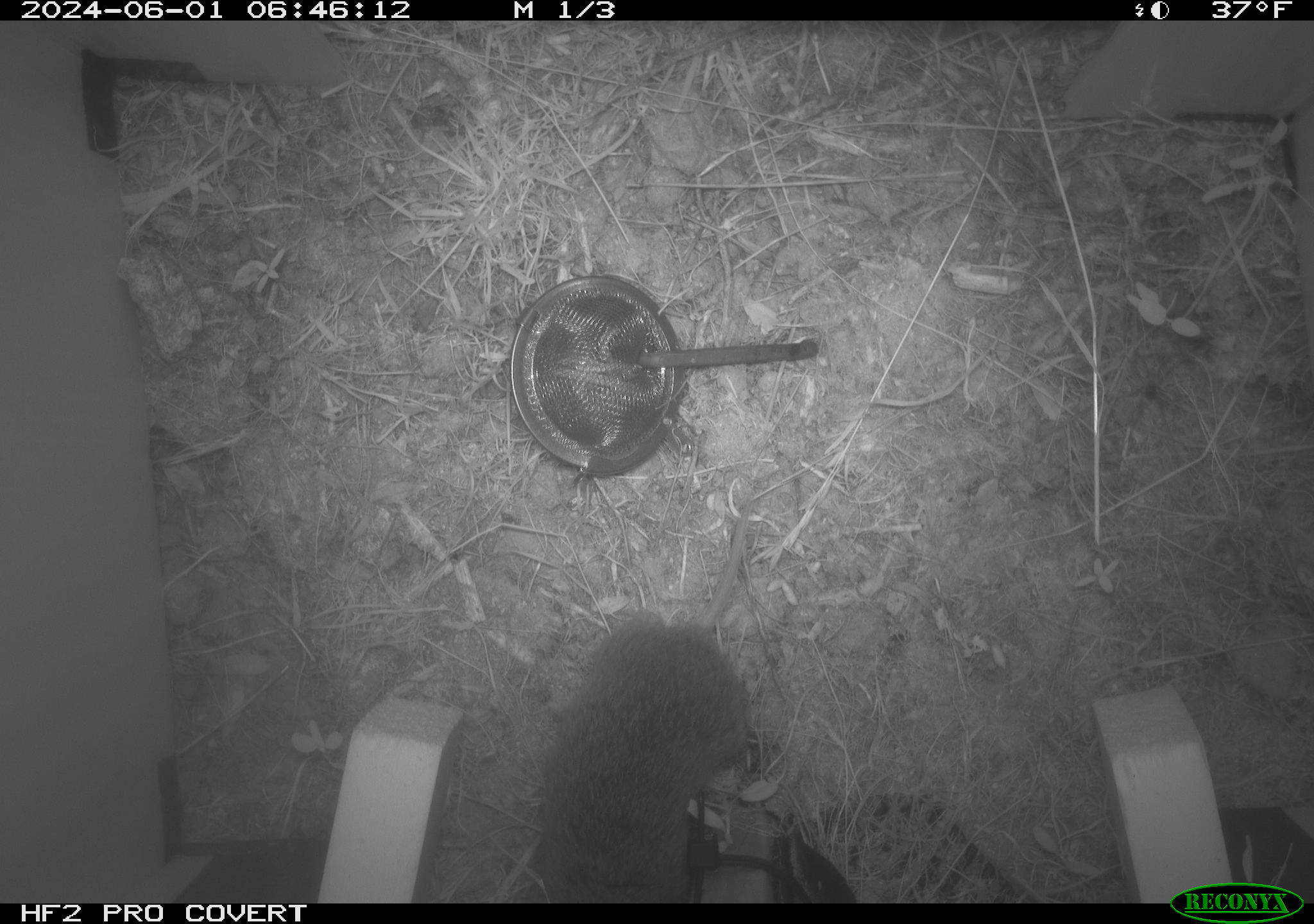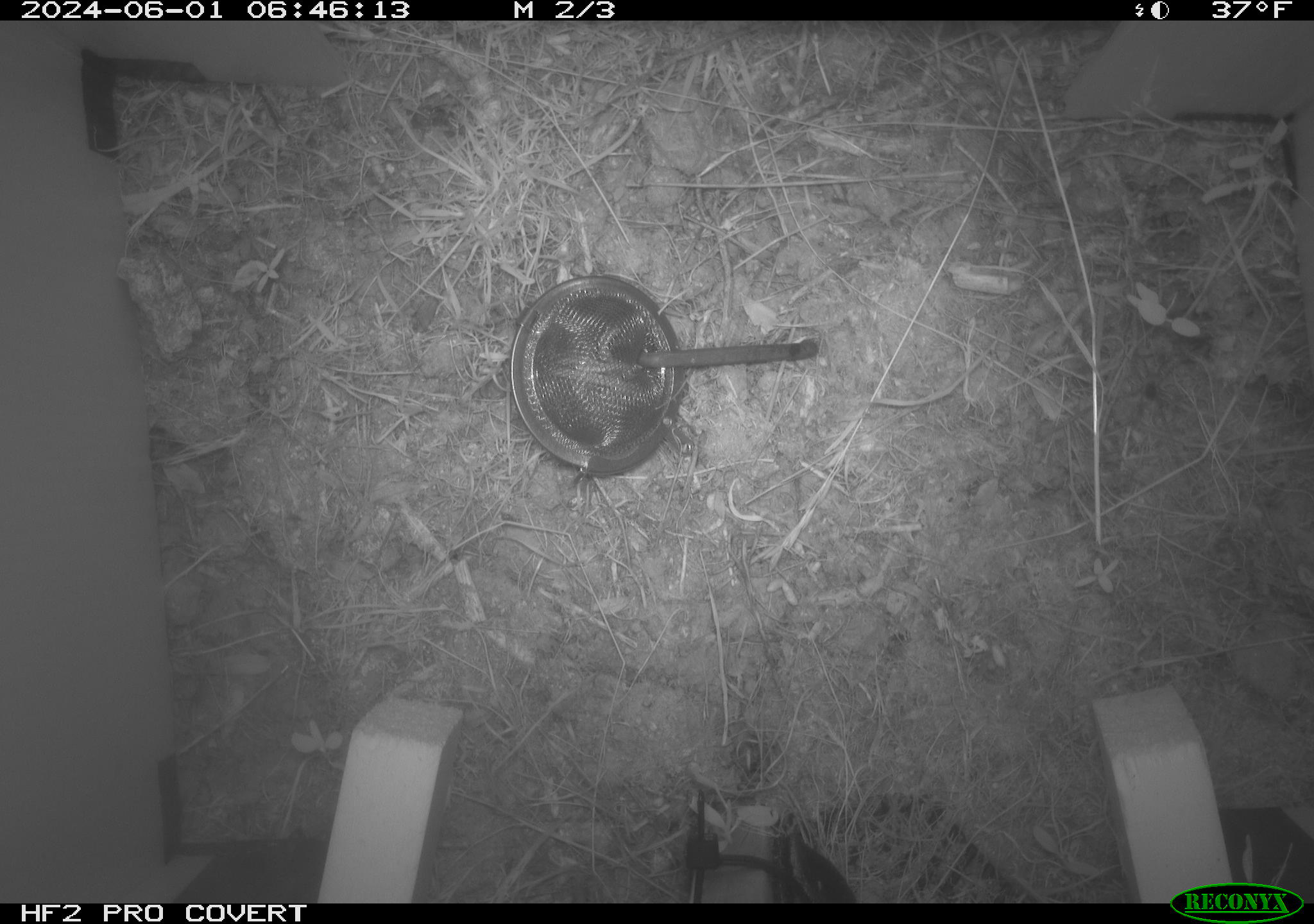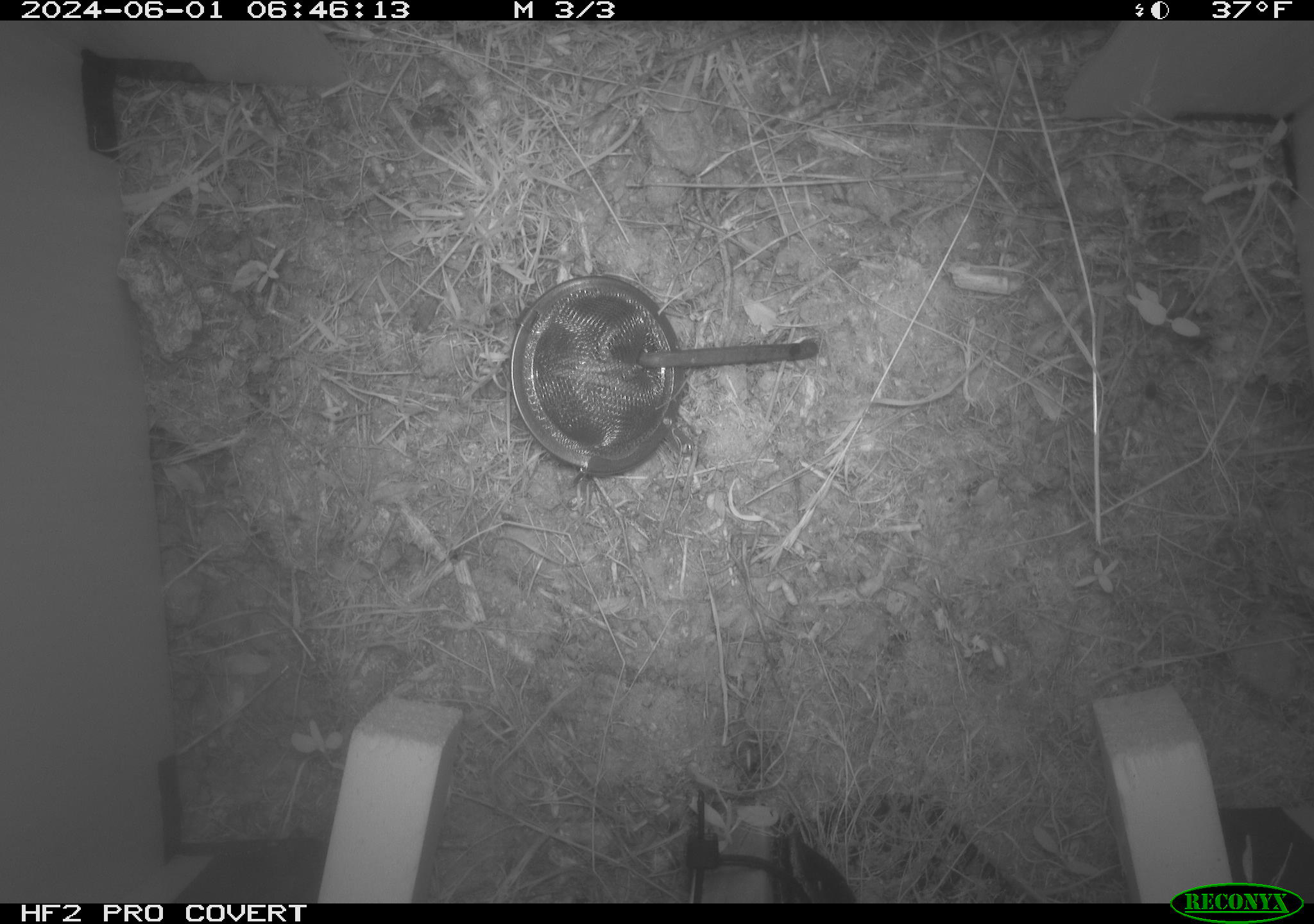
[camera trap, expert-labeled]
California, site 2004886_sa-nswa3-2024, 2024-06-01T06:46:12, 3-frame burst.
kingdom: Animalia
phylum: Chordata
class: Mammalia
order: Rodentia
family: Cricetidae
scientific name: Arvicolinae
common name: voles, lemmings, and muskrats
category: arvicolinae subfamily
Arvicolinae subfamily (voles, lemmings, and muskrats) (Arvicolinae).